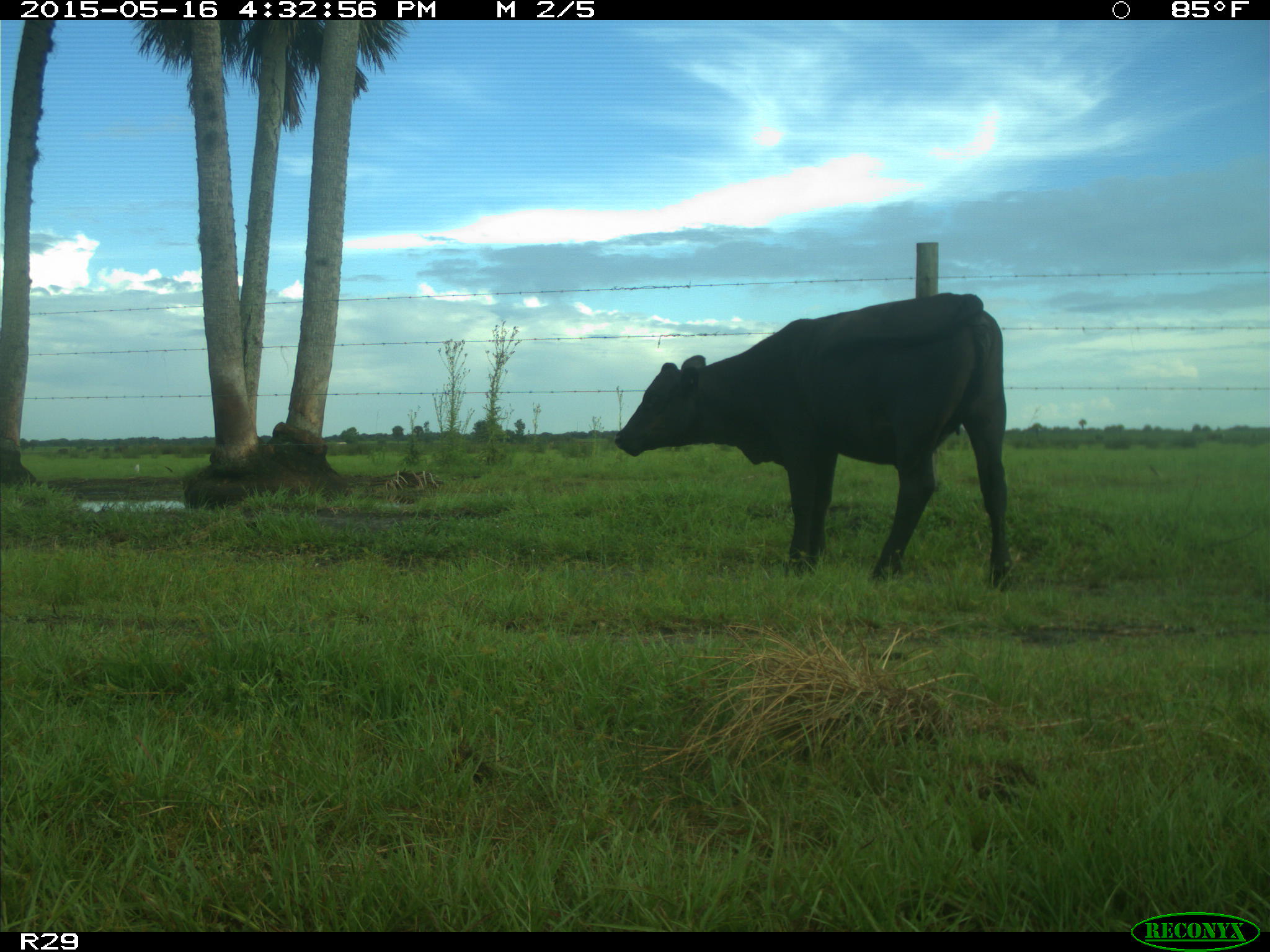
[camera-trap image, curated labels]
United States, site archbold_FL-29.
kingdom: Animalia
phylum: Chordata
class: Mammalia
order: Artiodactyla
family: Bovidae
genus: Bos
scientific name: Bos taurus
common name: domestic cow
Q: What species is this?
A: Bos taurus (domestic cow).